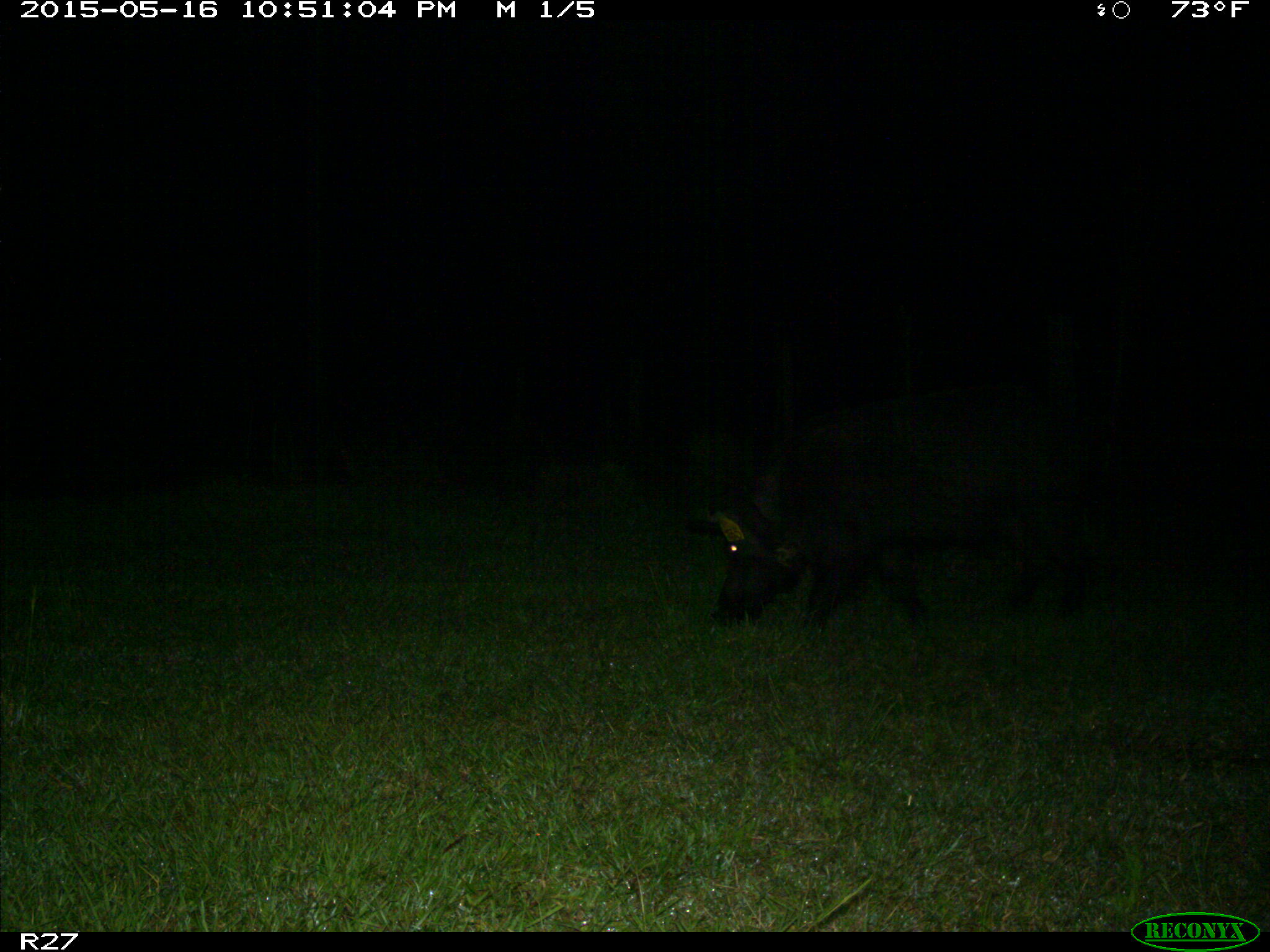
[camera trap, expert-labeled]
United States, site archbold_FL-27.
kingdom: Animalia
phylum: Chordata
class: Mammalia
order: Artiodactyla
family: Suidae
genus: Sus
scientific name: Sus scrofa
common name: wild boar